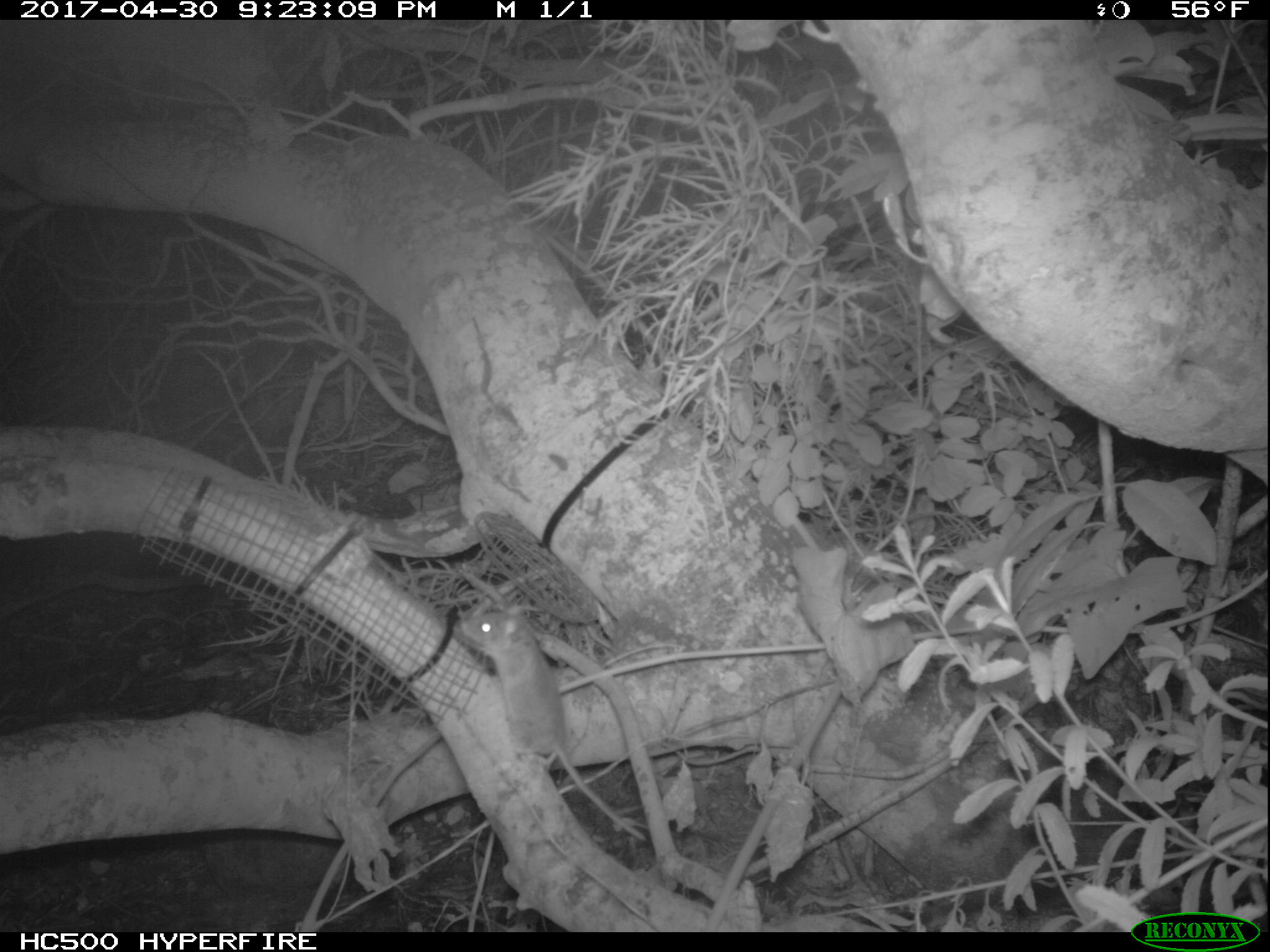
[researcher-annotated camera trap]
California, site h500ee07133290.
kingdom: Animalia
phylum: Chordata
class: Mammalia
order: Rodentia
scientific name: Rodentia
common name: rodent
Rodent (Rodentia).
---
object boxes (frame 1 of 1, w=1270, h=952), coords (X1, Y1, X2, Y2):
rodent: (458, 603, 645, 840)